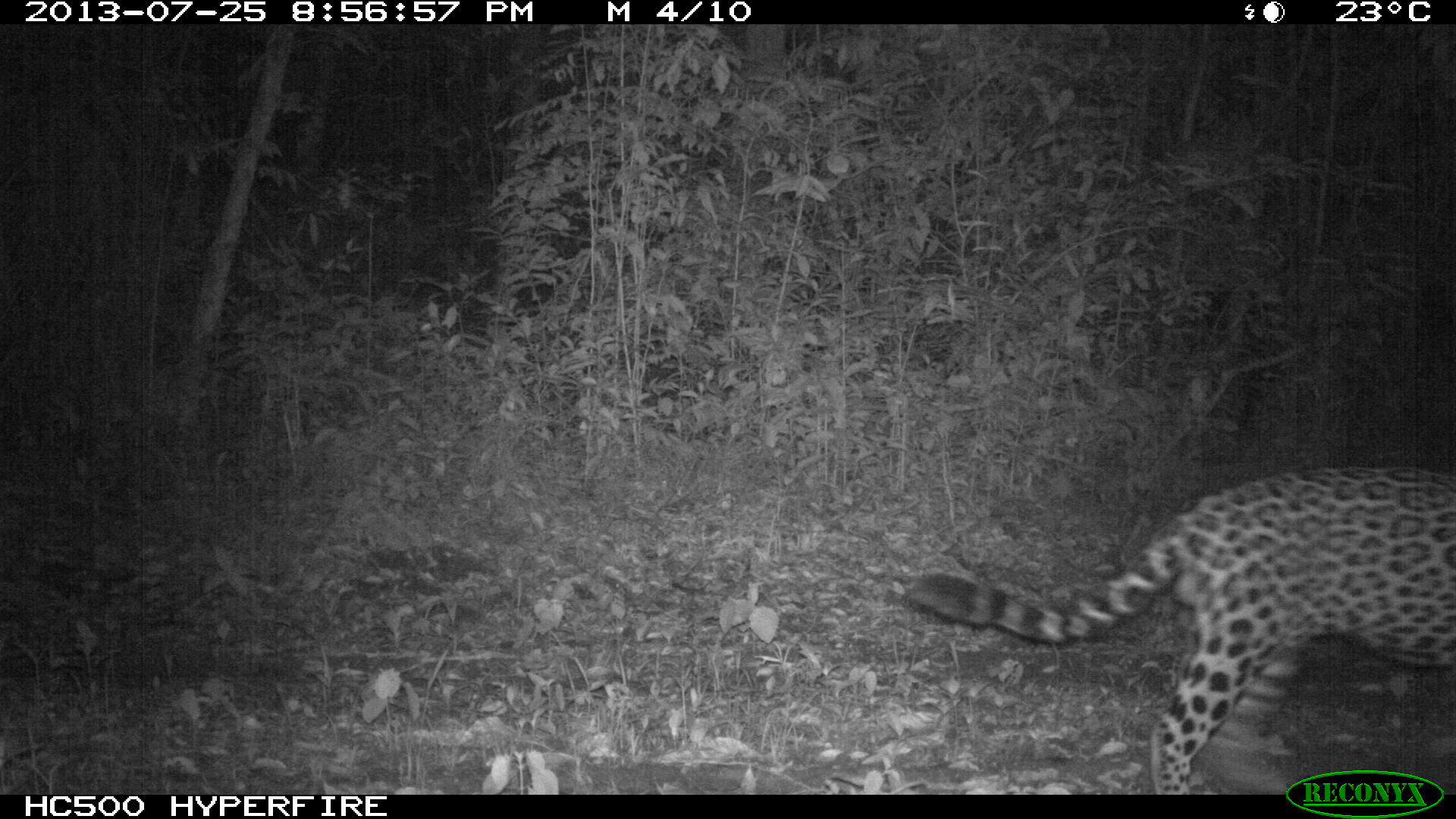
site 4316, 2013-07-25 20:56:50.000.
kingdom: Animalia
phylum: Chordata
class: Mammalia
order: Carnivora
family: Felidae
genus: Panthera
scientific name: Panthera onca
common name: jaguar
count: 1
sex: male